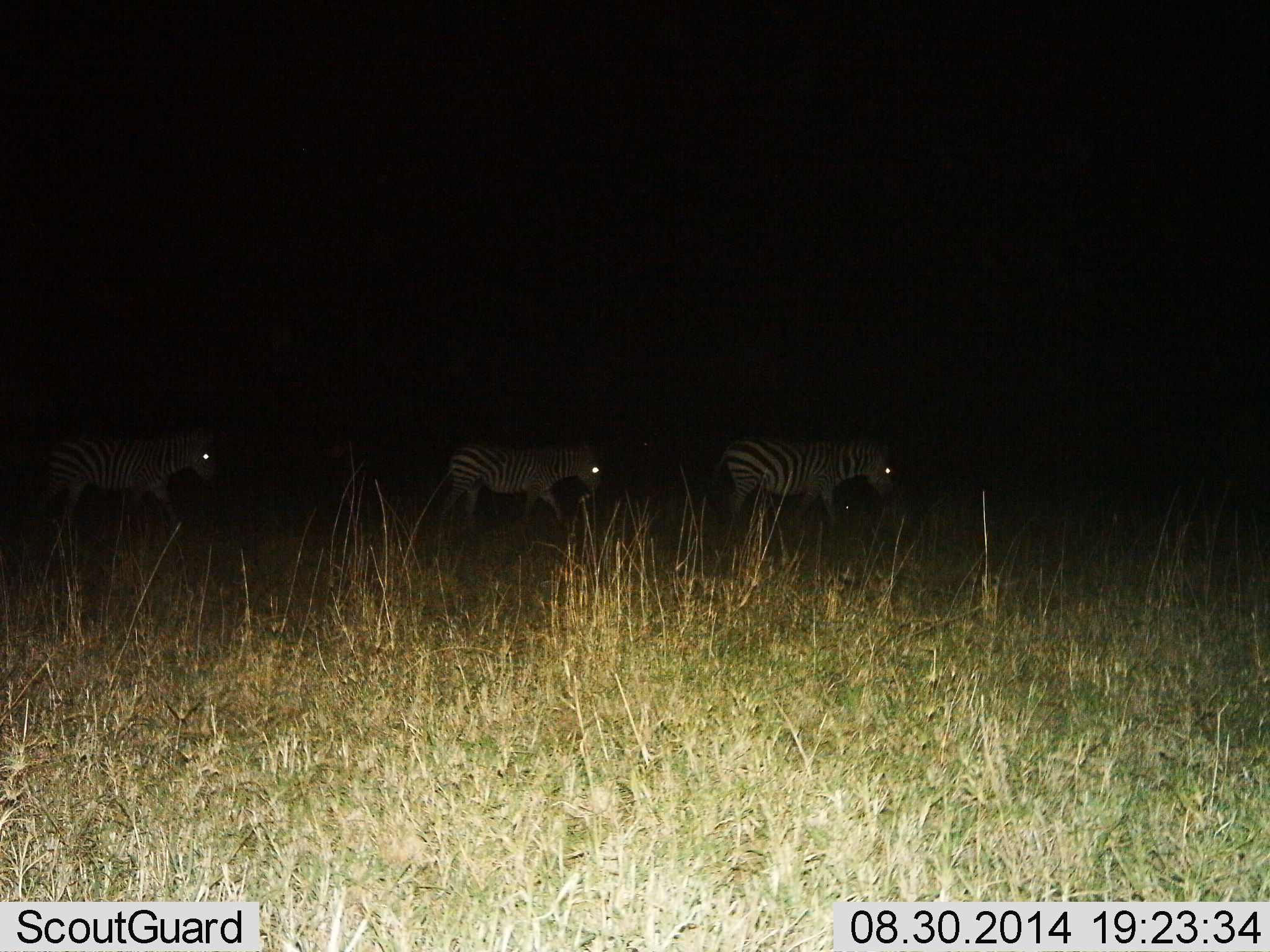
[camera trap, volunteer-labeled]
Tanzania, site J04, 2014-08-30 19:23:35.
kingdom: Animalia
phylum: Chordata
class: Mammalia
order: Perissodactyla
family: Equidae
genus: Equus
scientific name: Equus quagga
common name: plains zebra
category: zebra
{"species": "zebra (plains zebra) (Equus quagga)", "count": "3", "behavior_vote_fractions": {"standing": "10%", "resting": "0%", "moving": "90%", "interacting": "0%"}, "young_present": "0%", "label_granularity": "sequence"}